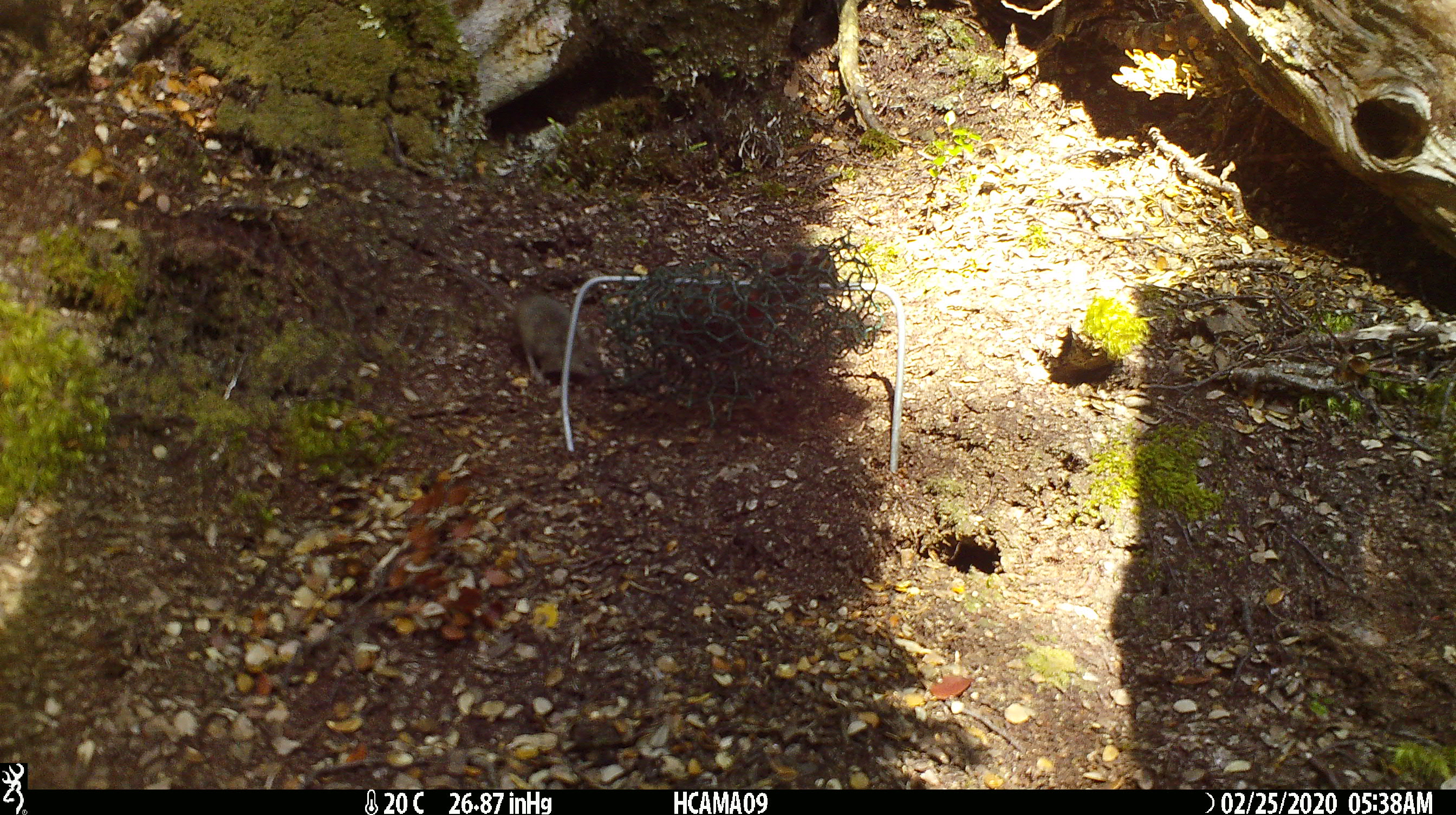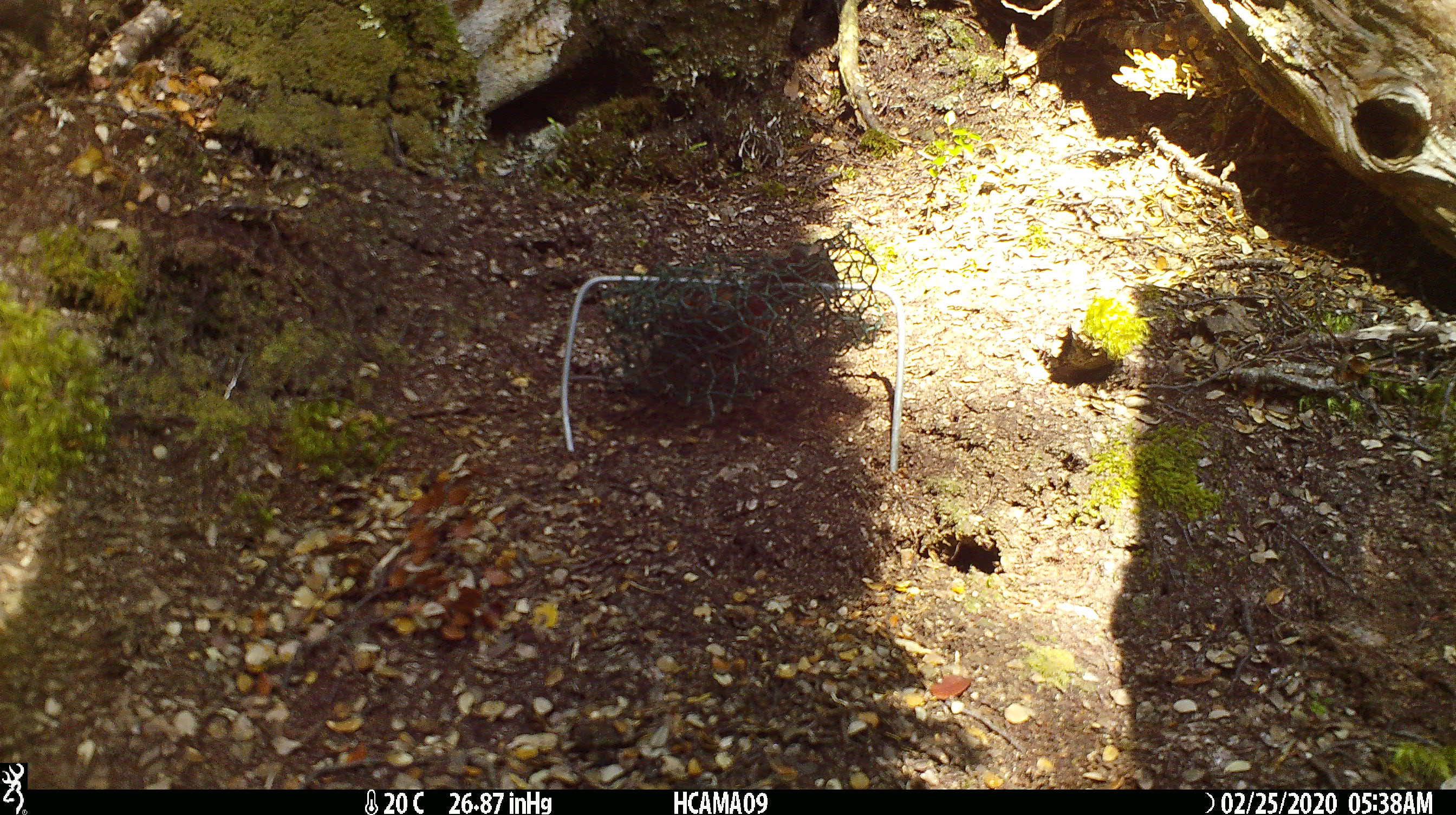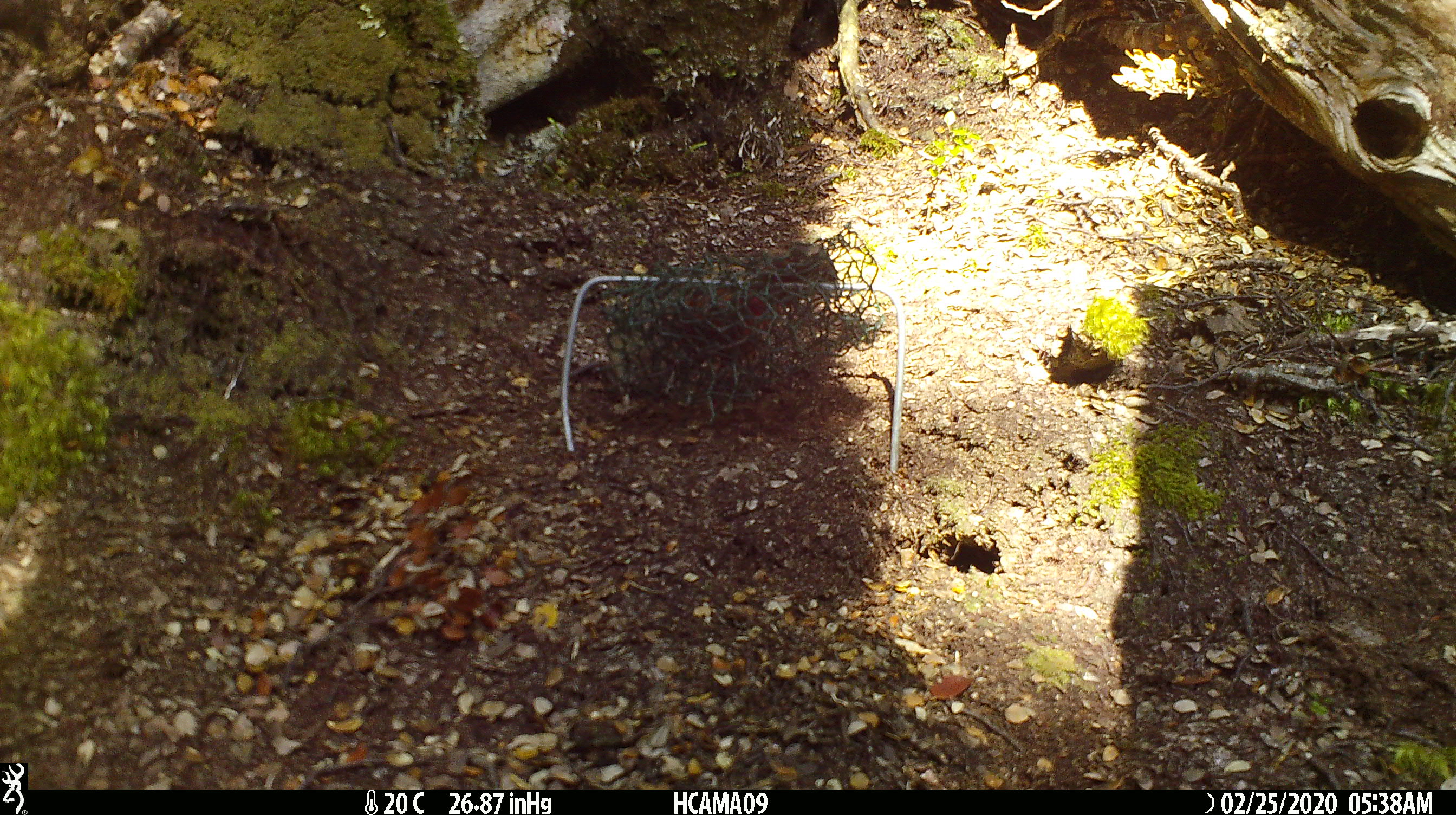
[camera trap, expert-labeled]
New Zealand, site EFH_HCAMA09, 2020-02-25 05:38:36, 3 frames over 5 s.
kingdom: Animalia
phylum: Chordata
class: Mammalia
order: Rodentia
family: Muridae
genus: Mus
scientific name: Mus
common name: mouse